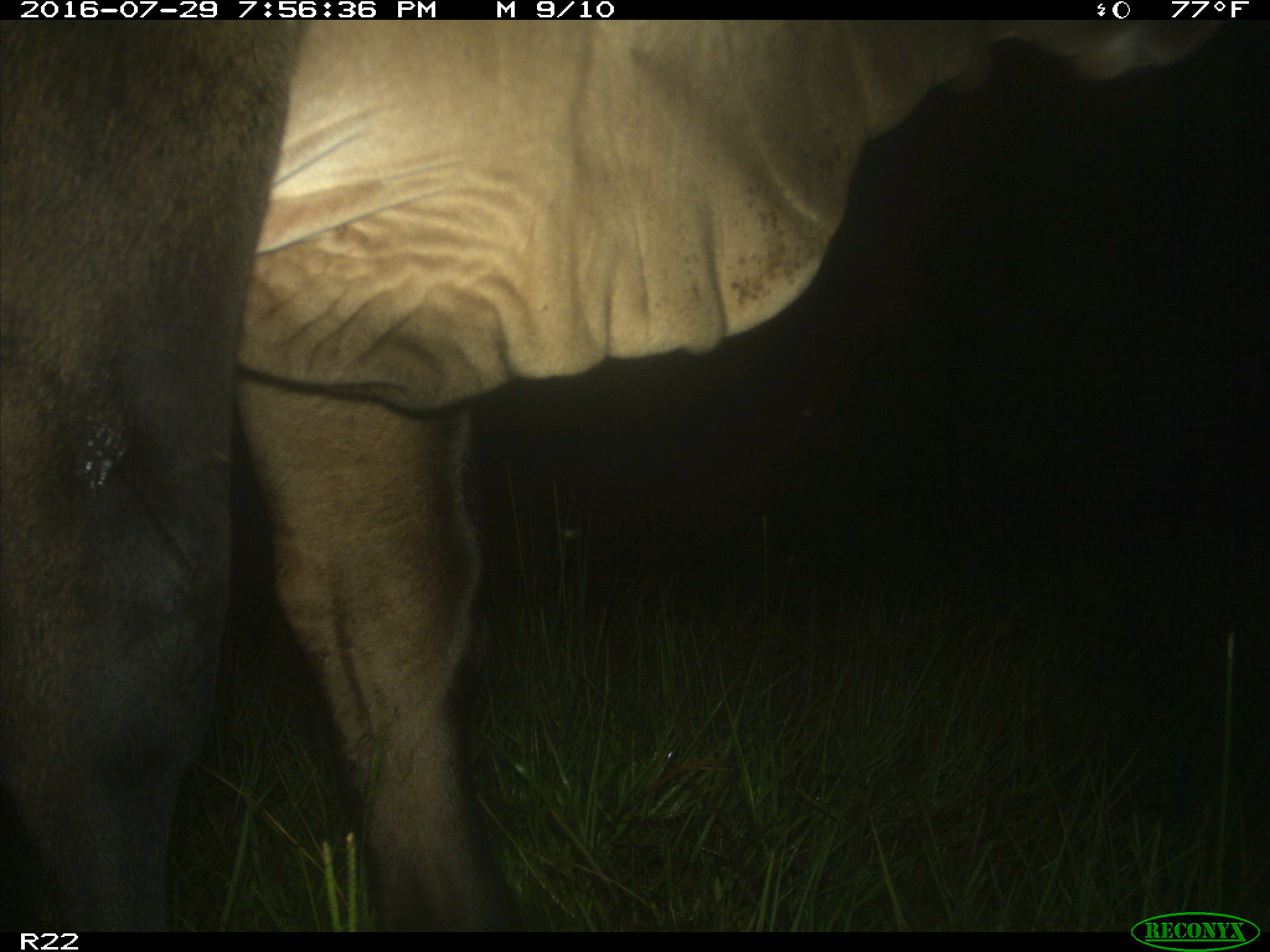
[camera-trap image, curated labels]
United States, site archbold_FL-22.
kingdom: Animalia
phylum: Chordata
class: Mammalia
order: Artiodactyla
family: Bovidae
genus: Bos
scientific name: Bos taurus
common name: domestic cow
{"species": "Bos taurus (domestic cow)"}